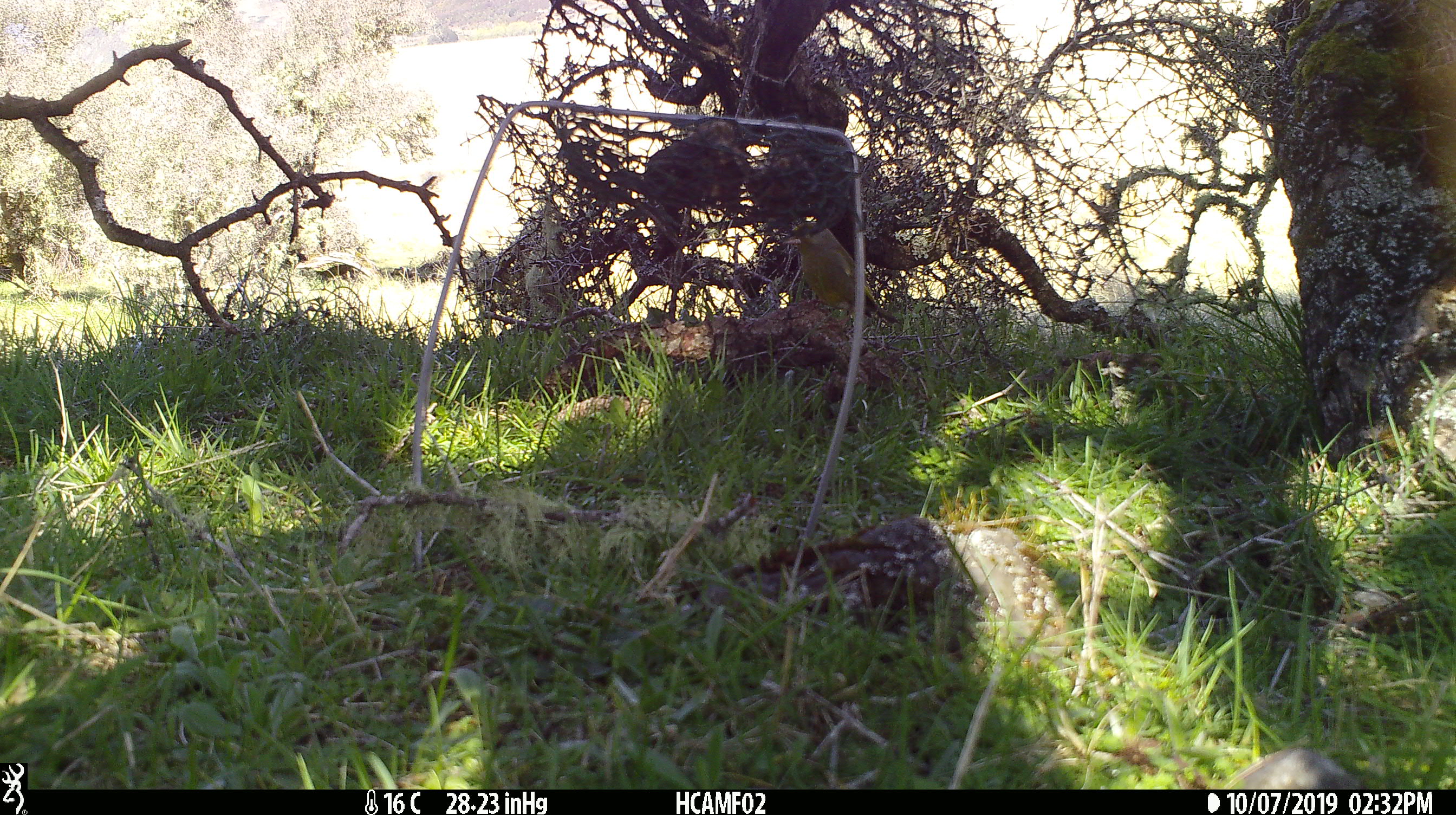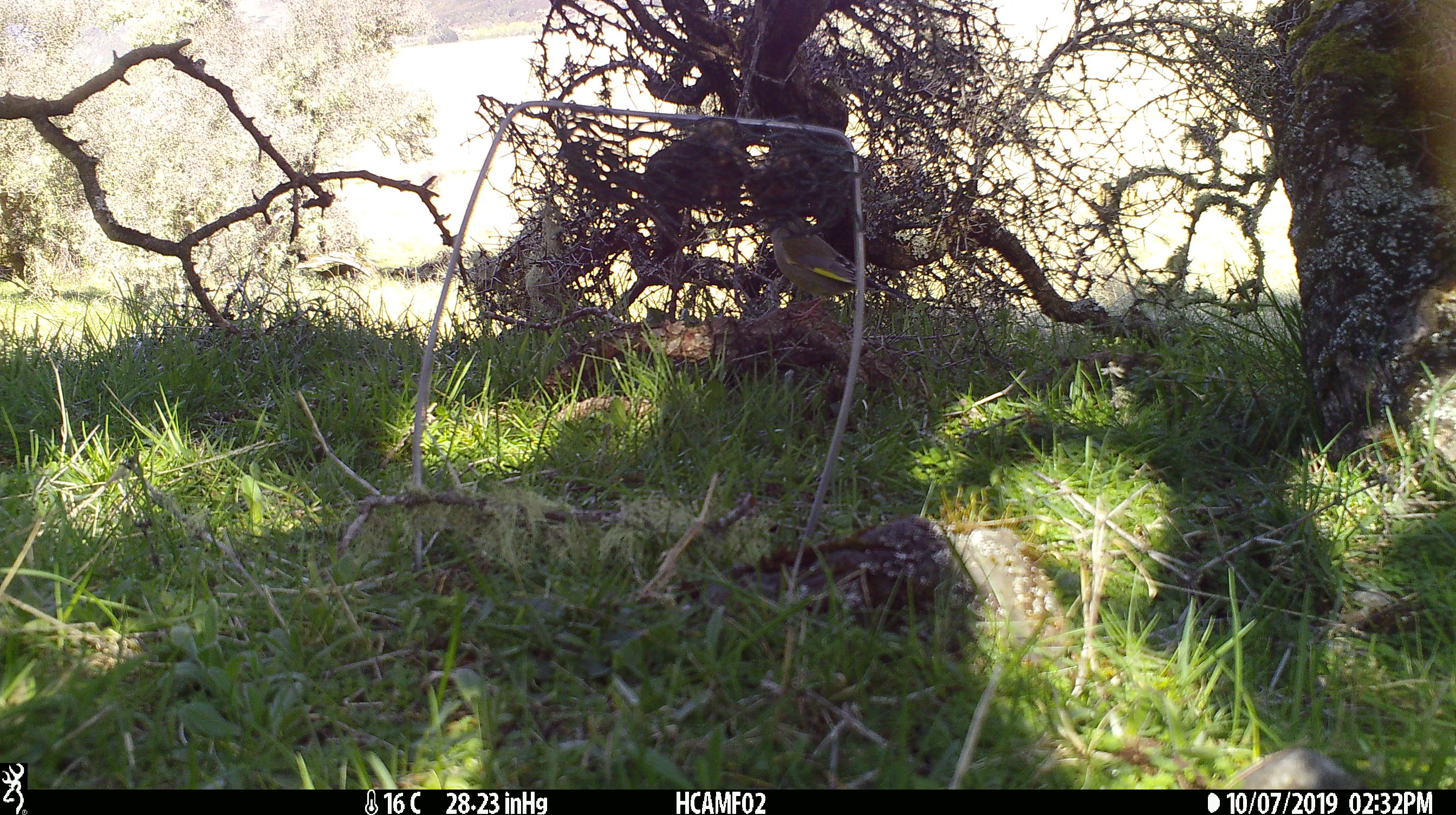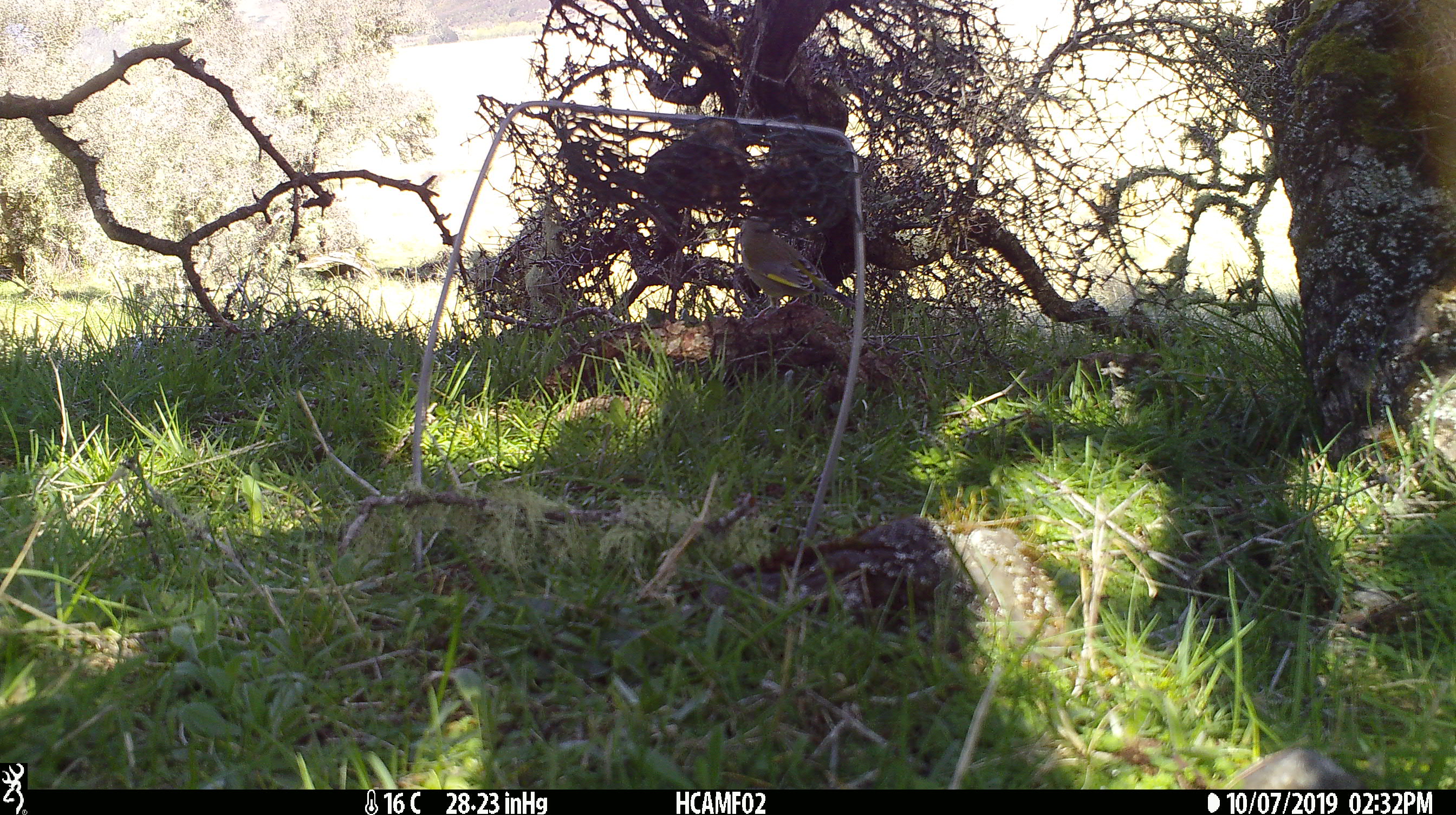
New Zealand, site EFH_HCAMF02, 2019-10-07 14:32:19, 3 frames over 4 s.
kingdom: Animalia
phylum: Chordata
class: Aves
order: Passeriformes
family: Fringillidae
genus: Carduelis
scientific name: Carduelis carduelis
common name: european goldfinch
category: goldfinch